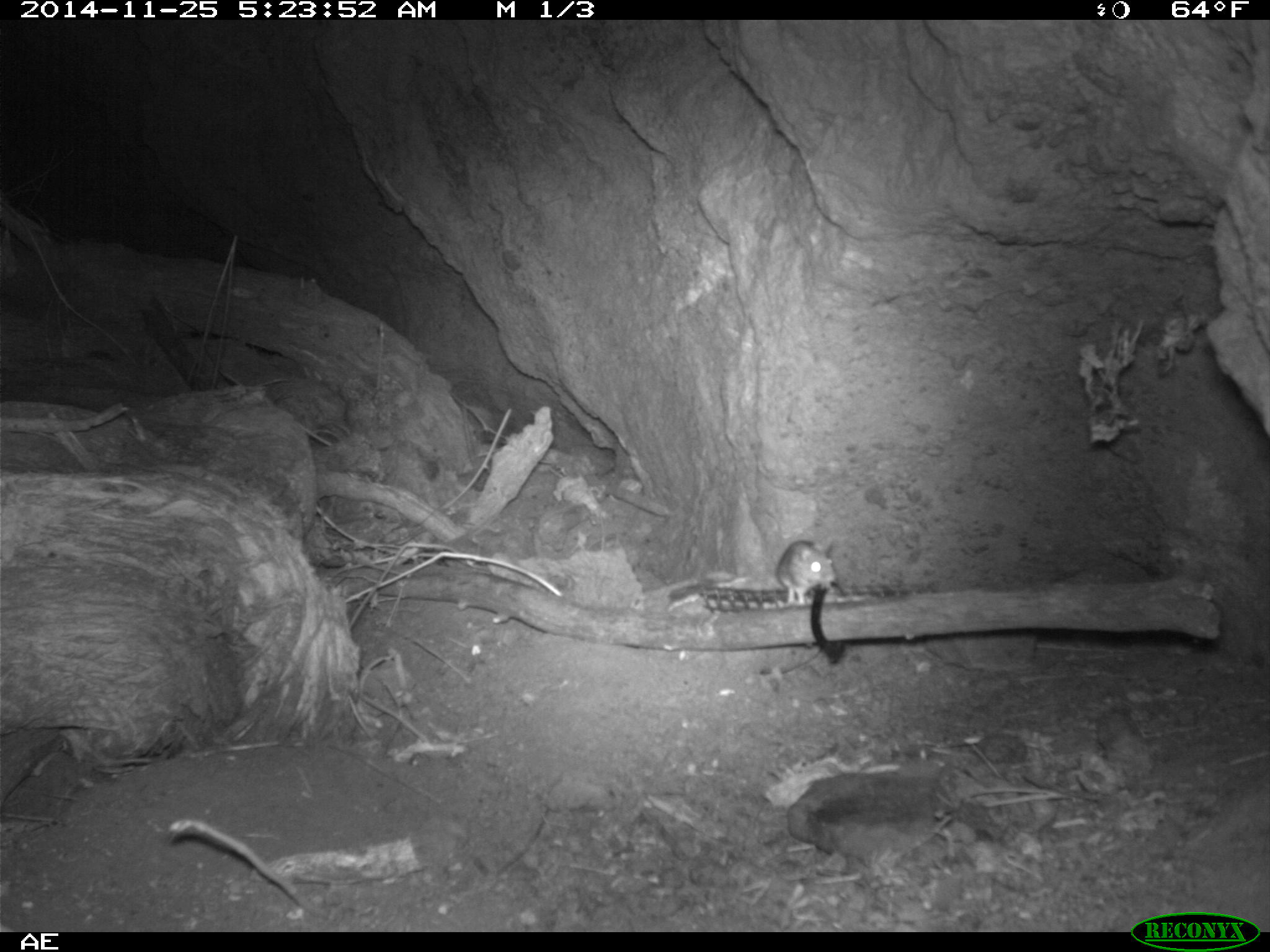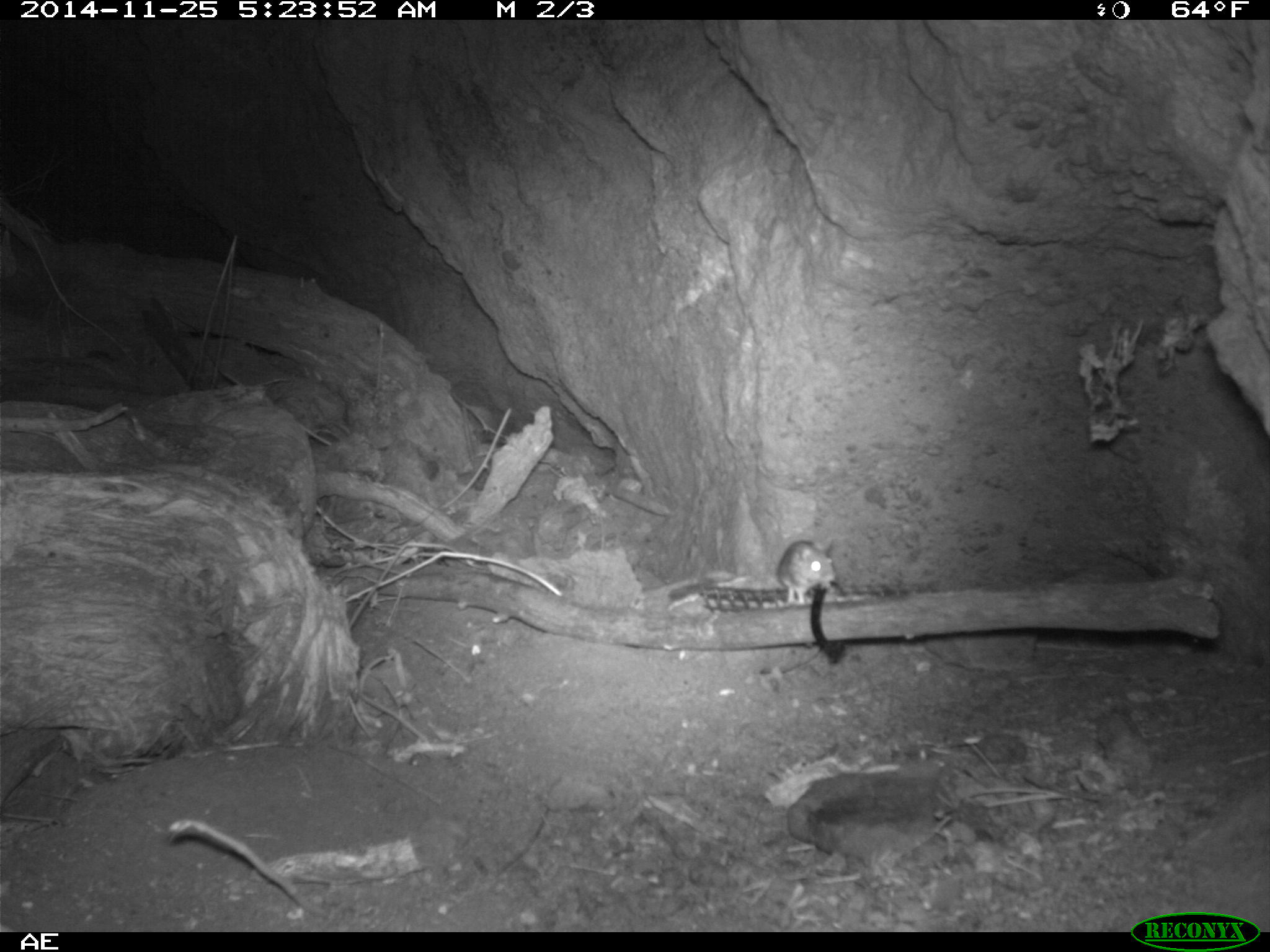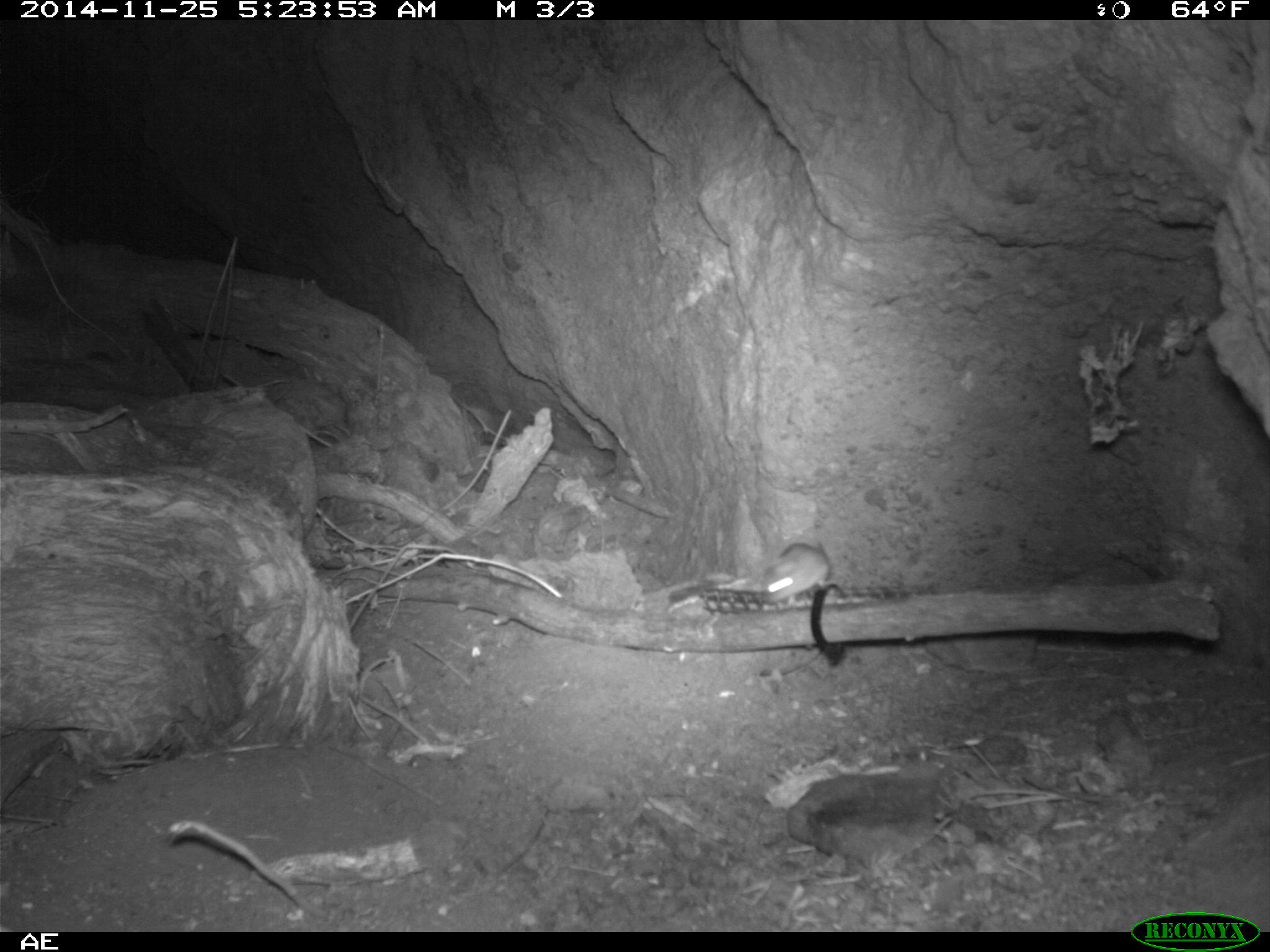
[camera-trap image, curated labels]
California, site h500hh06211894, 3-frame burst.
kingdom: Animalia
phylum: Chordata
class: Mammalia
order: Rodentia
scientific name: Rodentia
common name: rodent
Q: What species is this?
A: Rodent (Rodentia).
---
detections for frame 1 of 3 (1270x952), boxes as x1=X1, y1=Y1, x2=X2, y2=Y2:
rodent: x1=773, y1=539, x2=837, y2=605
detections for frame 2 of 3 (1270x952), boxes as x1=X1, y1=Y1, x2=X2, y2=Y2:
rodent: x1=776, y1=540, x2=835, y2=606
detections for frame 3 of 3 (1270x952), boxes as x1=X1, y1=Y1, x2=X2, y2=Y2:
rodent: x1=766, y1=542, x2=836, y2=601